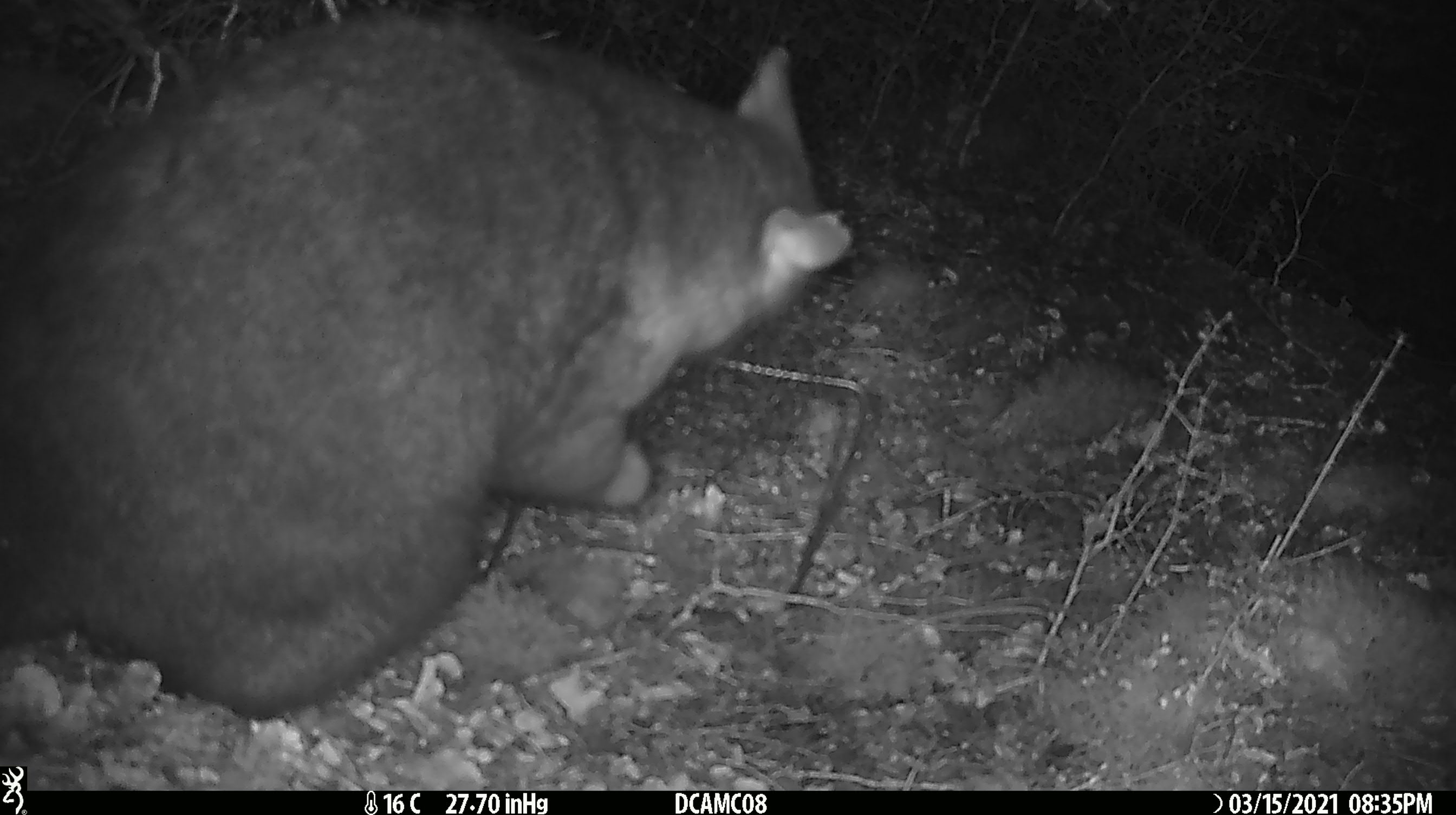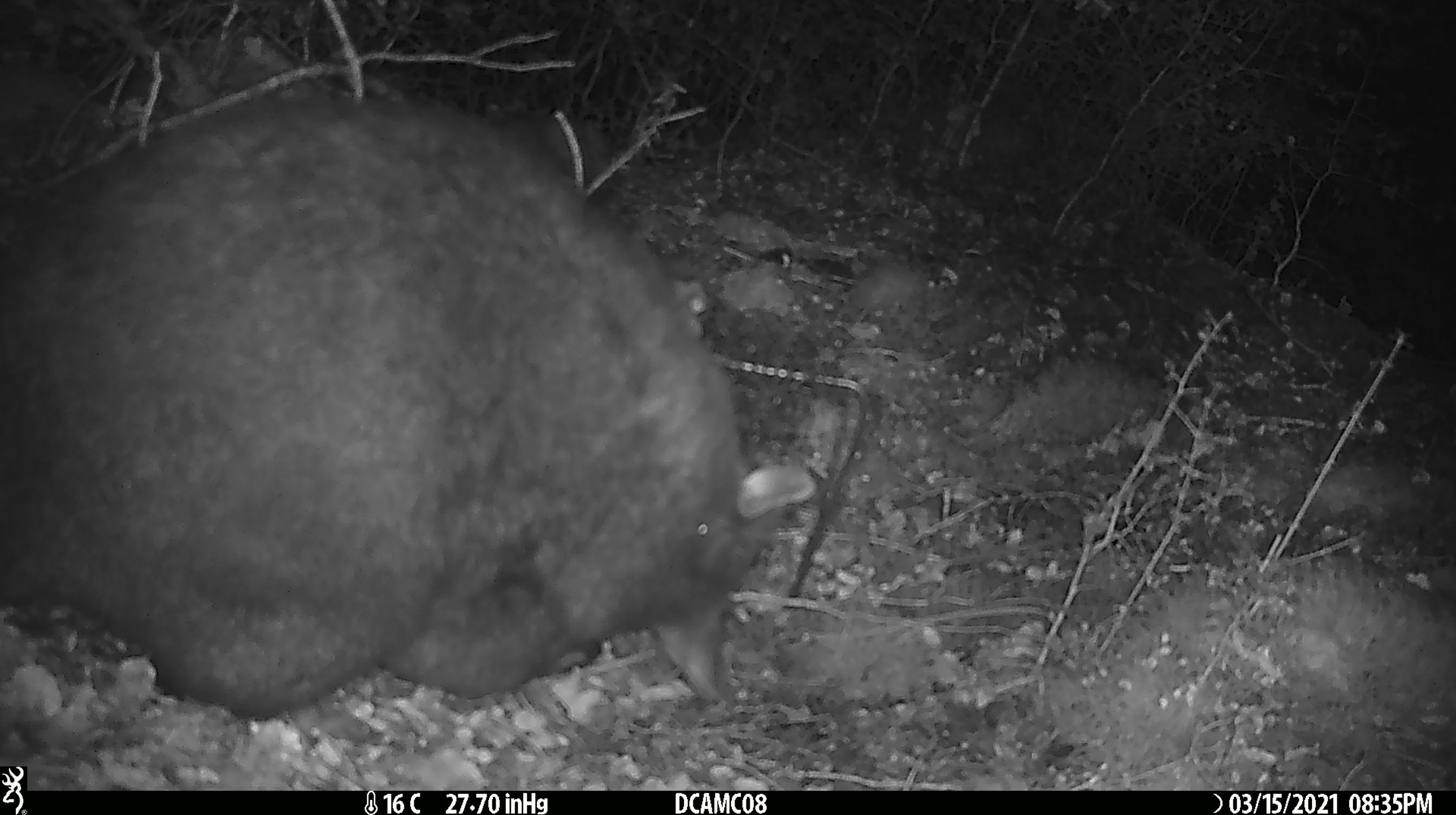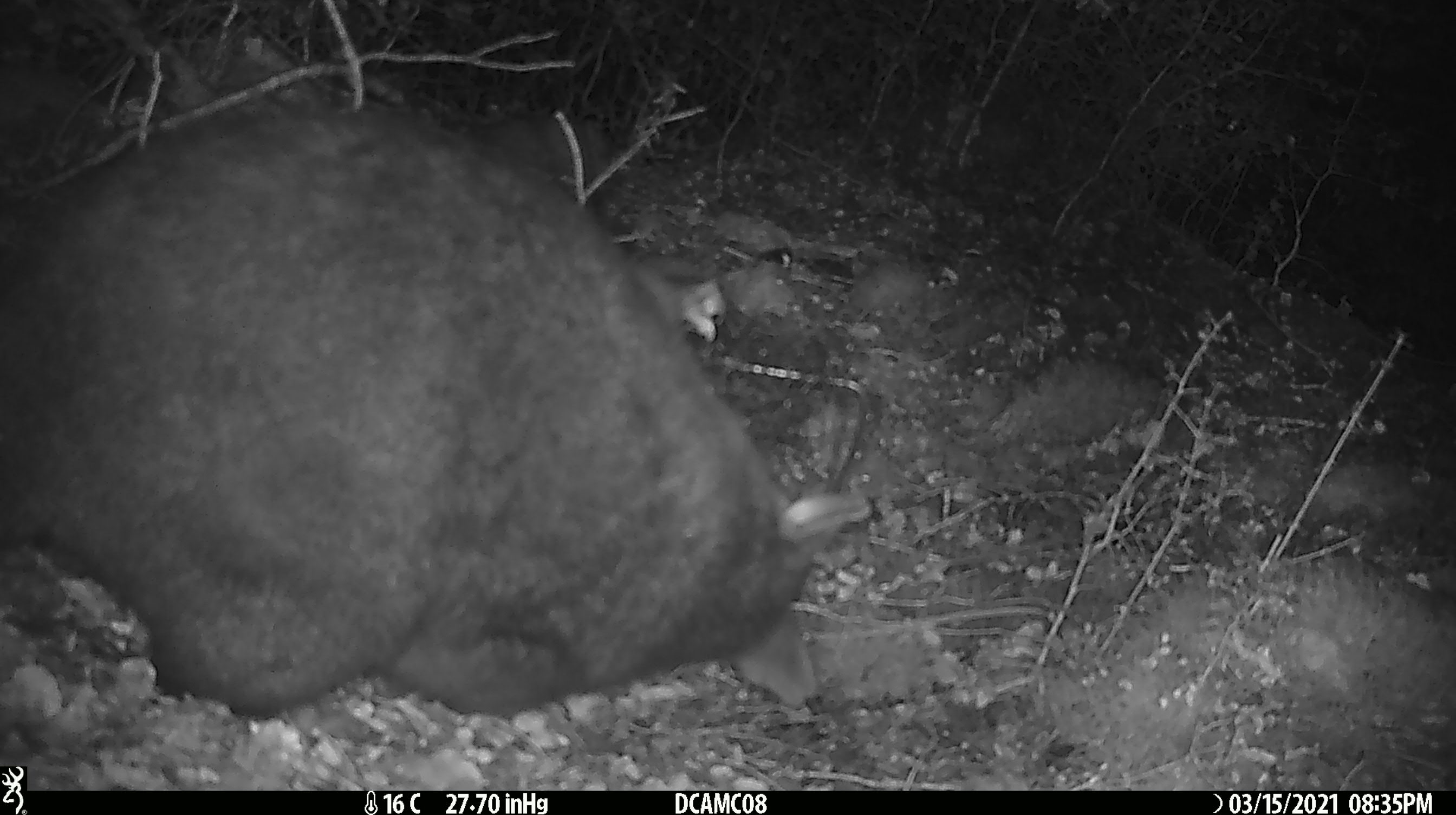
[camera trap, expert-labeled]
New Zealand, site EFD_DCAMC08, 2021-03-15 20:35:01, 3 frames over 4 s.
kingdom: Animalia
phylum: Chordata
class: Mammalia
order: Diprotodontia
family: Phalangeridae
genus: Trichosurus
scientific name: Trichosurus vulpecula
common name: common brushtail possum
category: possum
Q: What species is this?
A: Possum (common brushtail possum) (Trichosurus vulpecula).